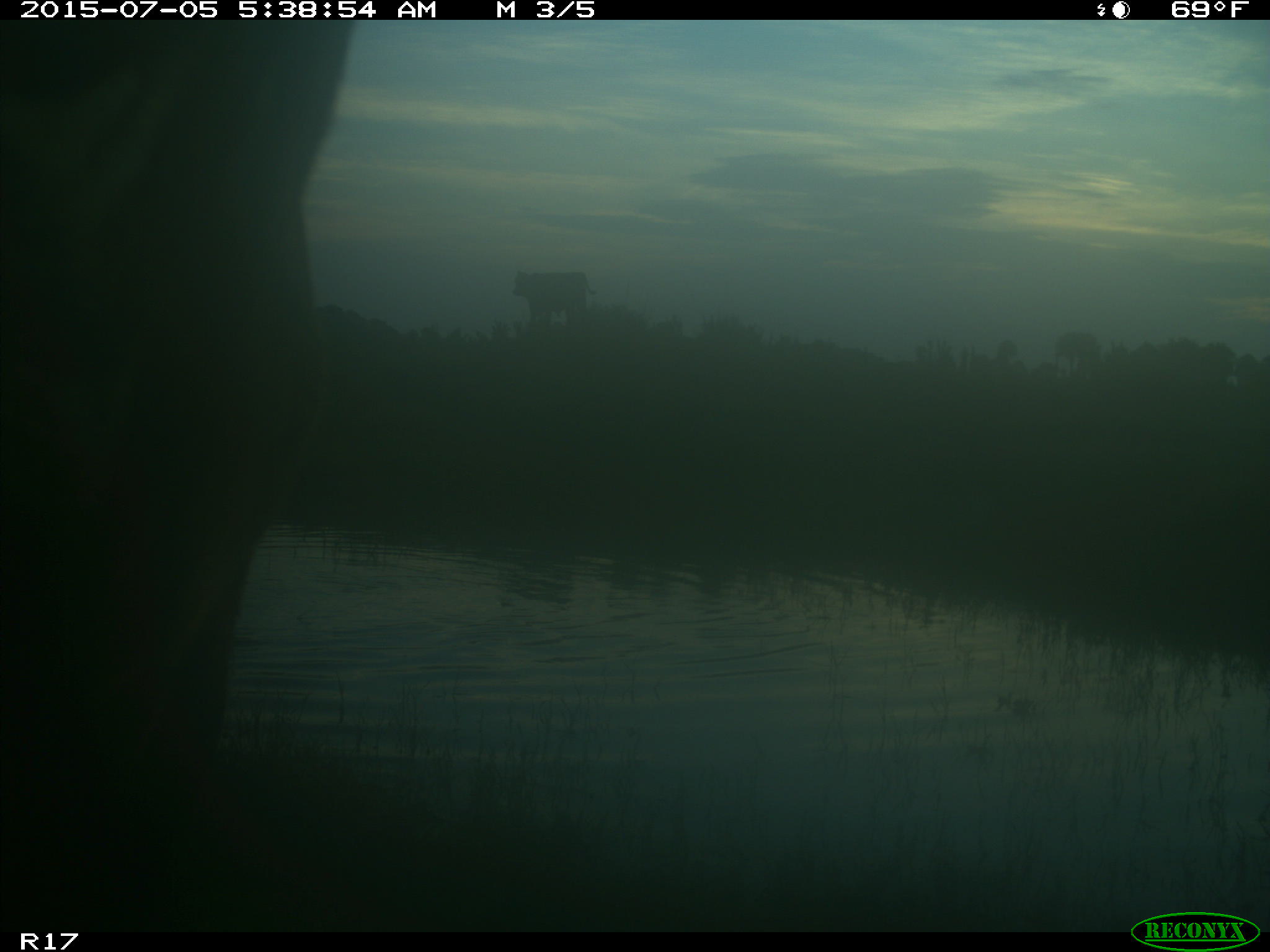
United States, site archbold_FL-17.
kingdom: Animalia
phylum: Chordata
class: Mammalia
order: Artiodactyla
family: Bovidae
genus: Bos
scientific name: Bos taurus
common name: domestic cow